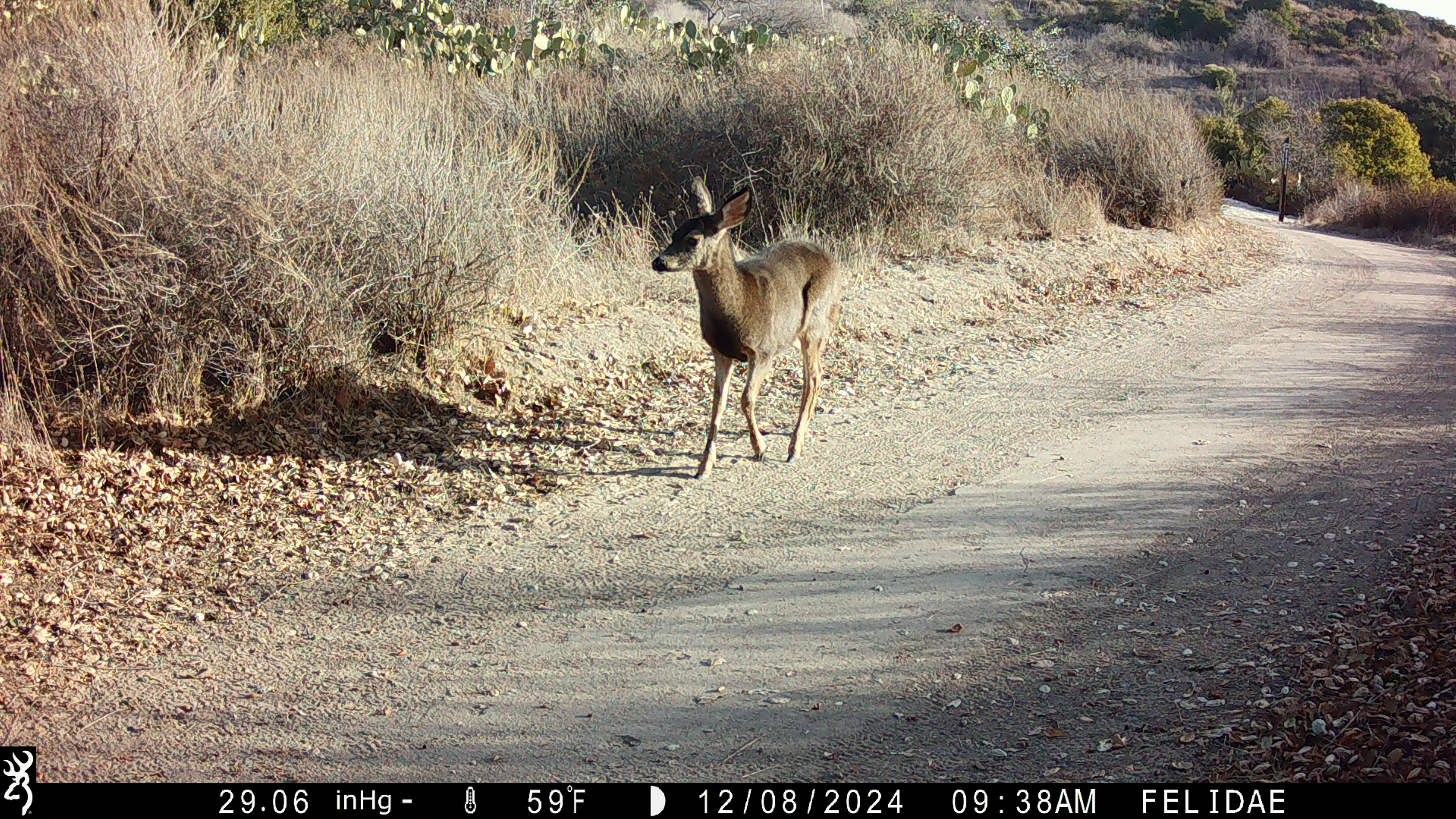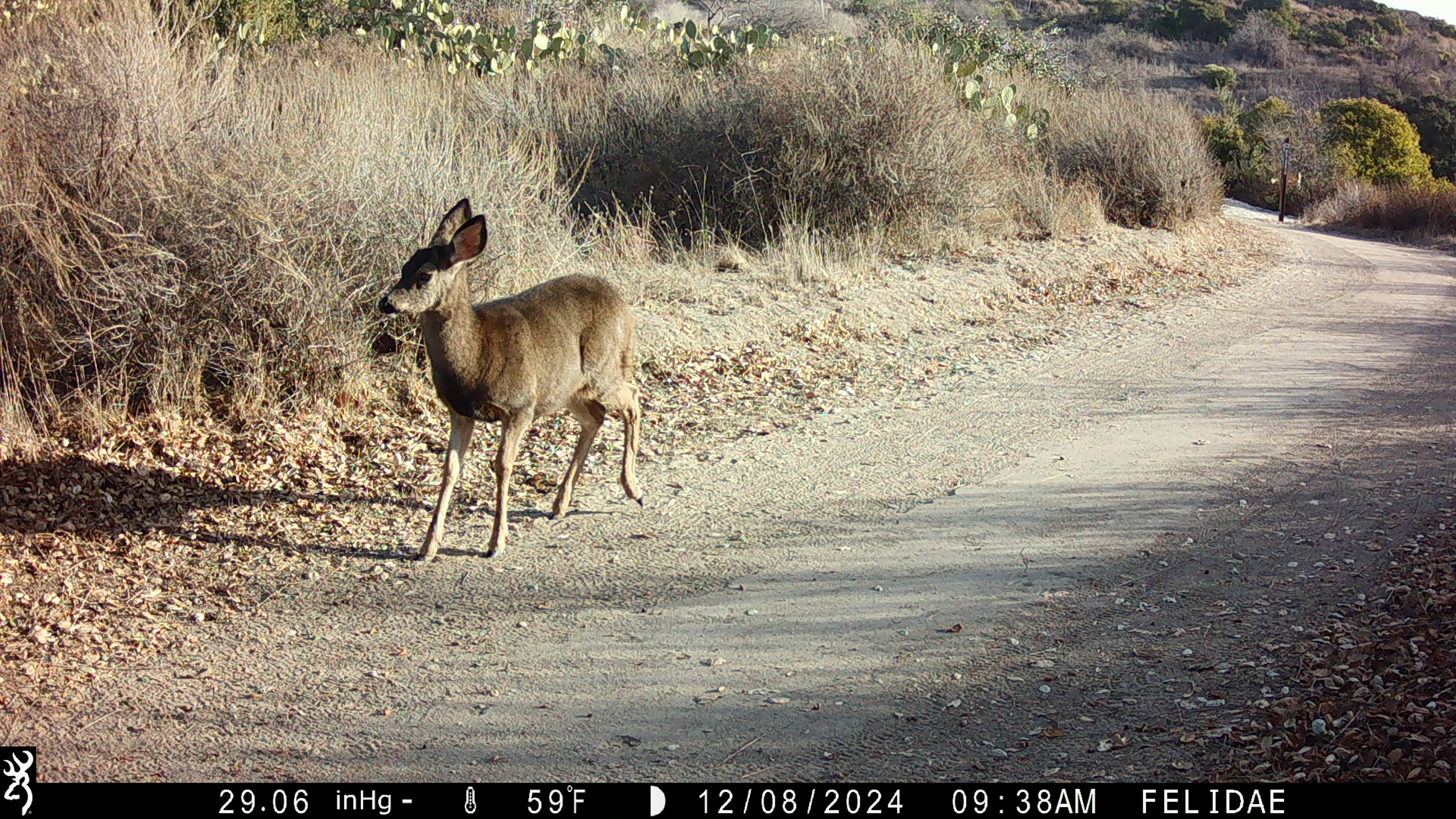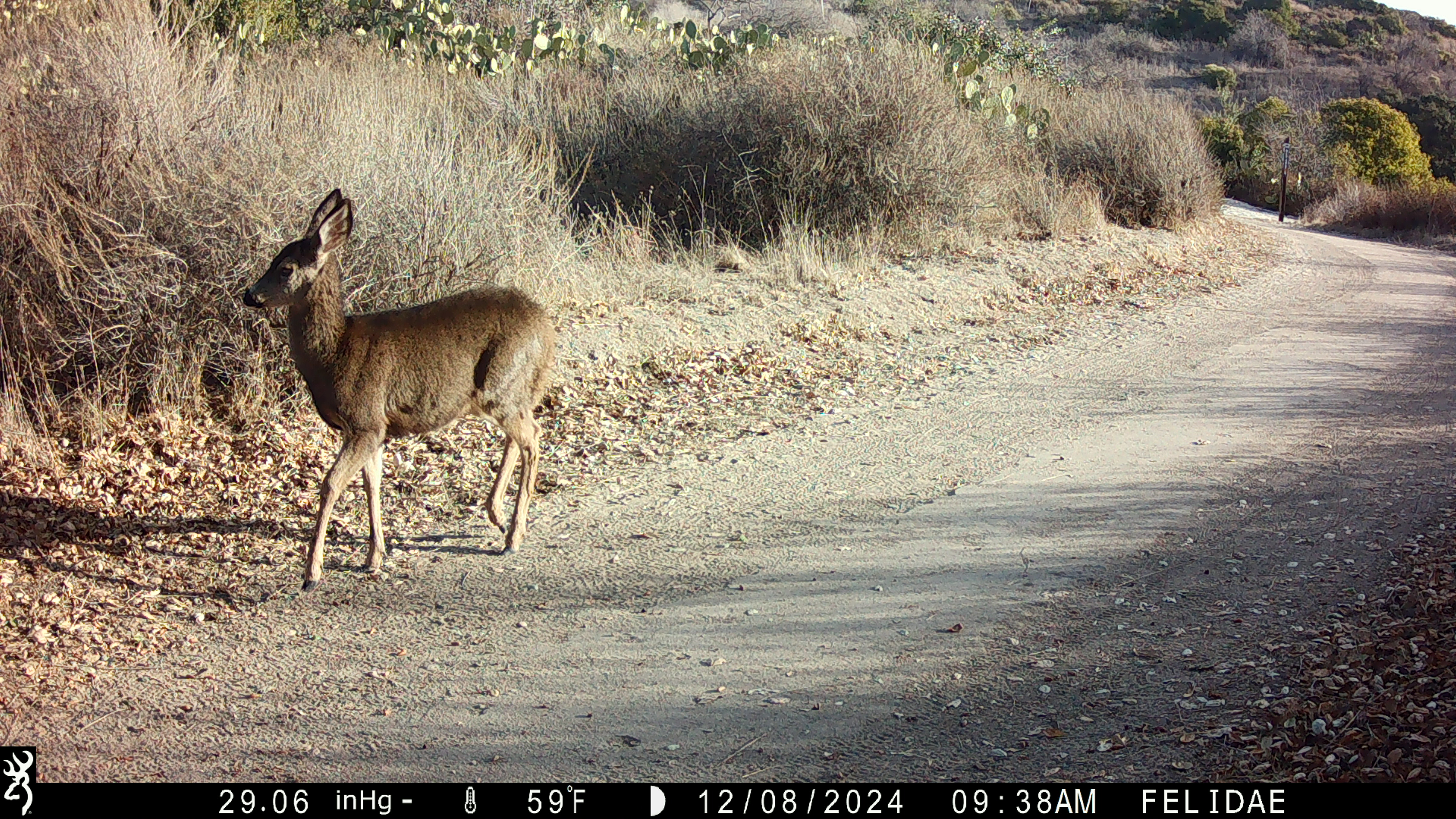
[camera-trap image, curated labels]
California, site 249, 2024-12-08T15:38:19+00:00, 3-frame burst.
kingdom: Animalia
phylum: Chordata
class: Mammalia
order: Artiodactyla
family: Cervidae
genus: Odocoileus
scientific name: Odocoileus hemionus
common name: mule deer